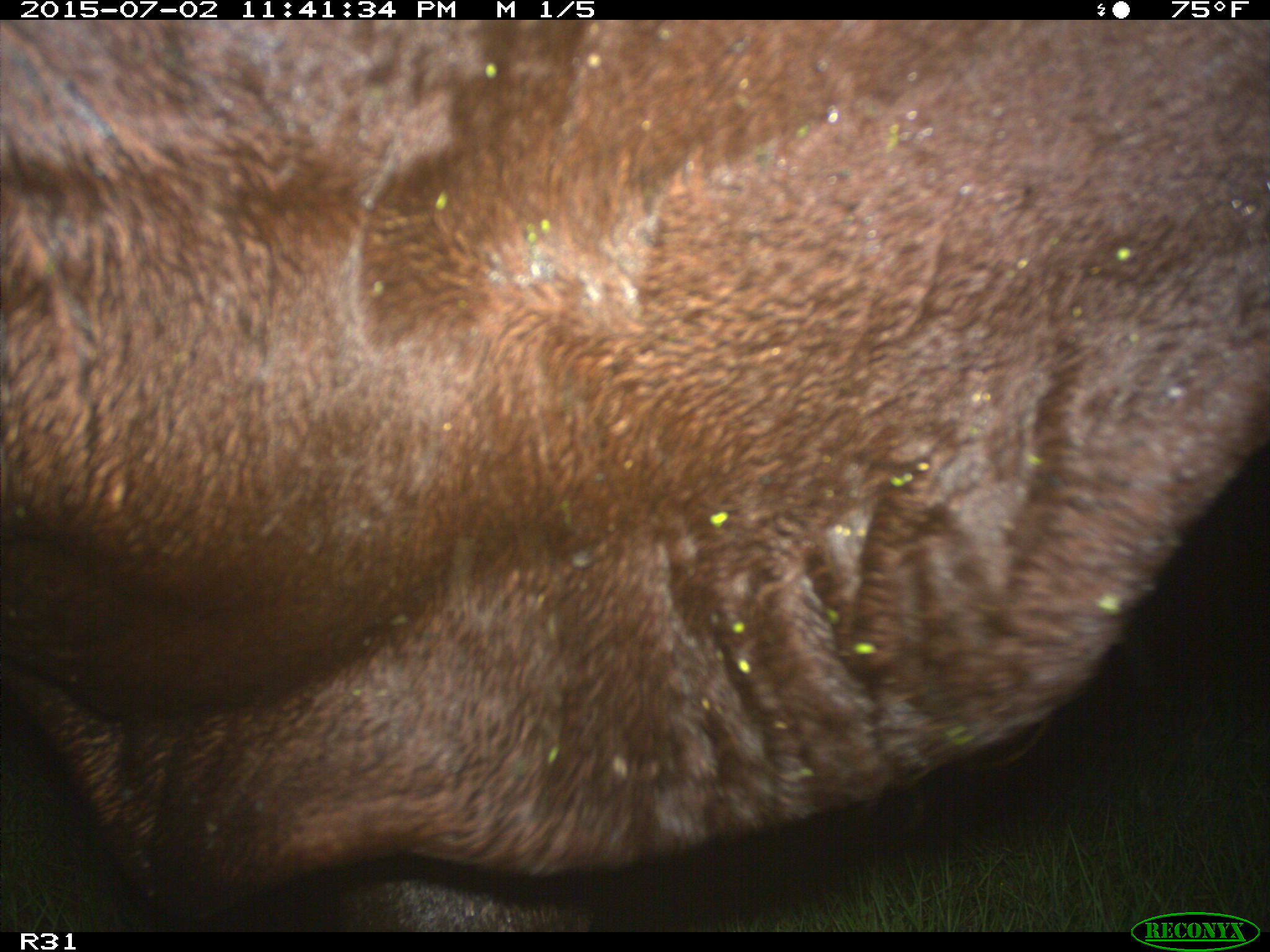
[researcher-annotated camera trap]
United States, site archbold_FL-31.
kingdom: Animalia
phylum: Chordata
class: Mammalia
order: Artiodactyla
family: Bovidae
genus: Bos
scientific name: Bos taurus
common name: domestic cow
Bos taurus (domestic cow).